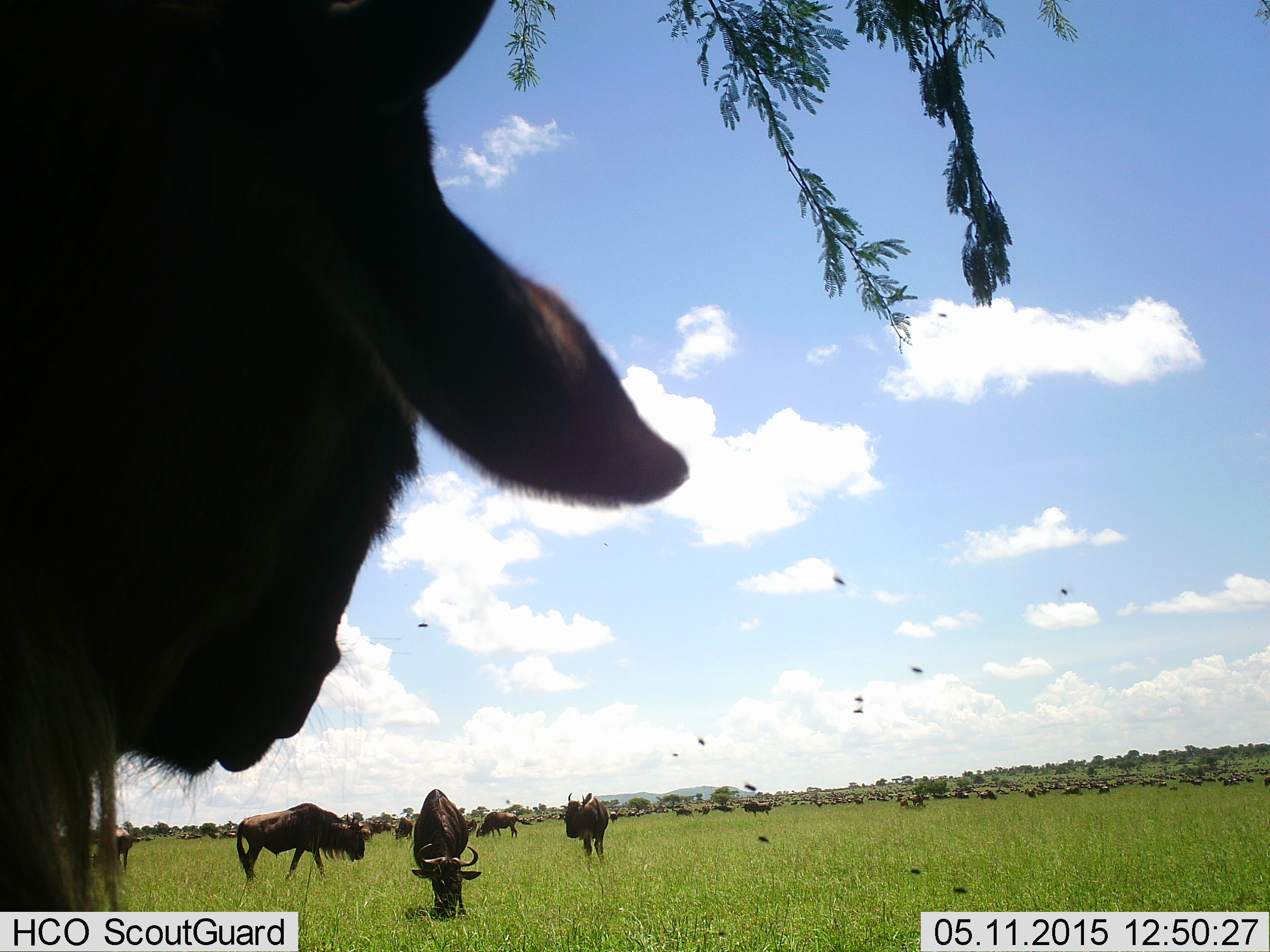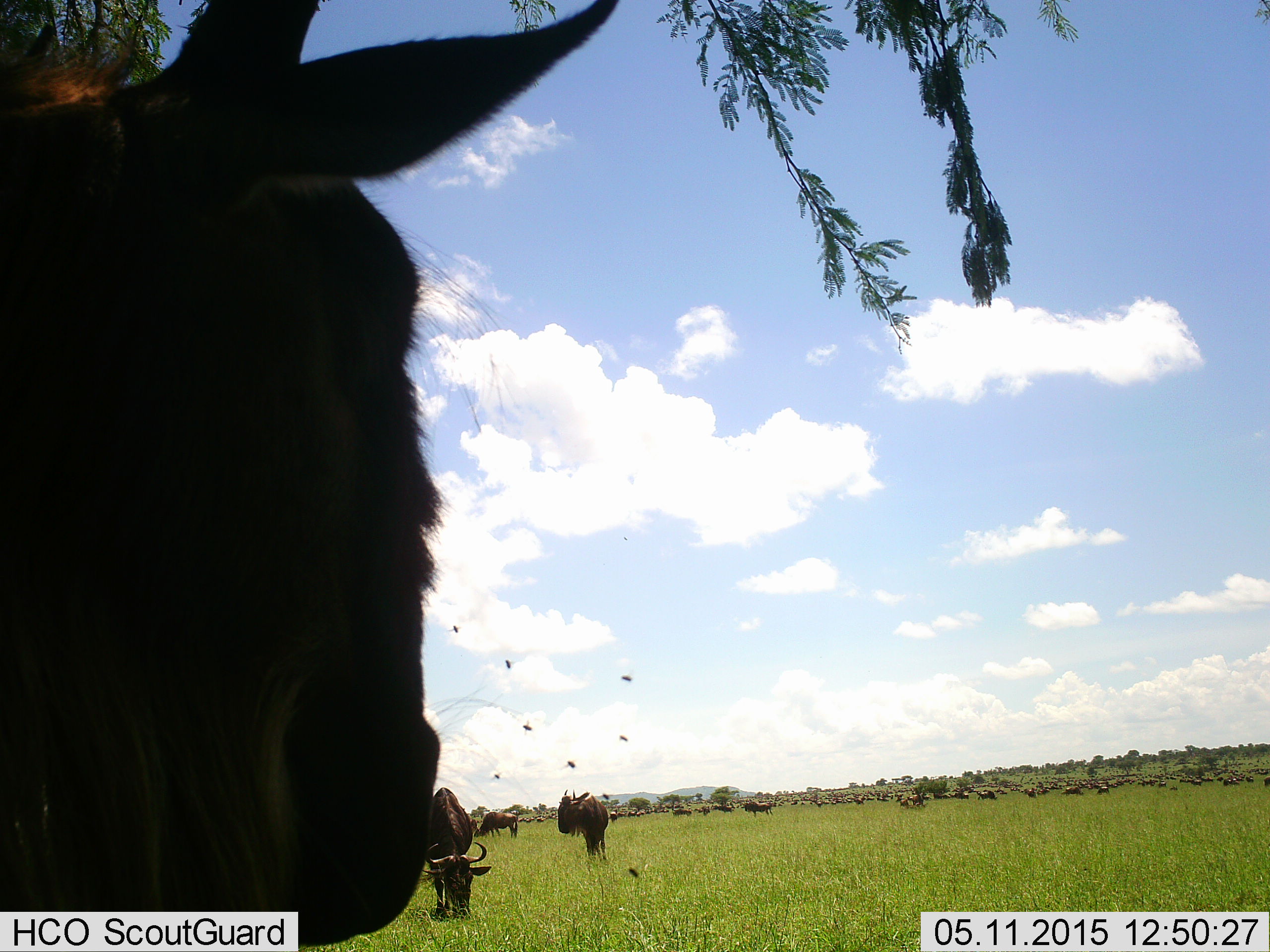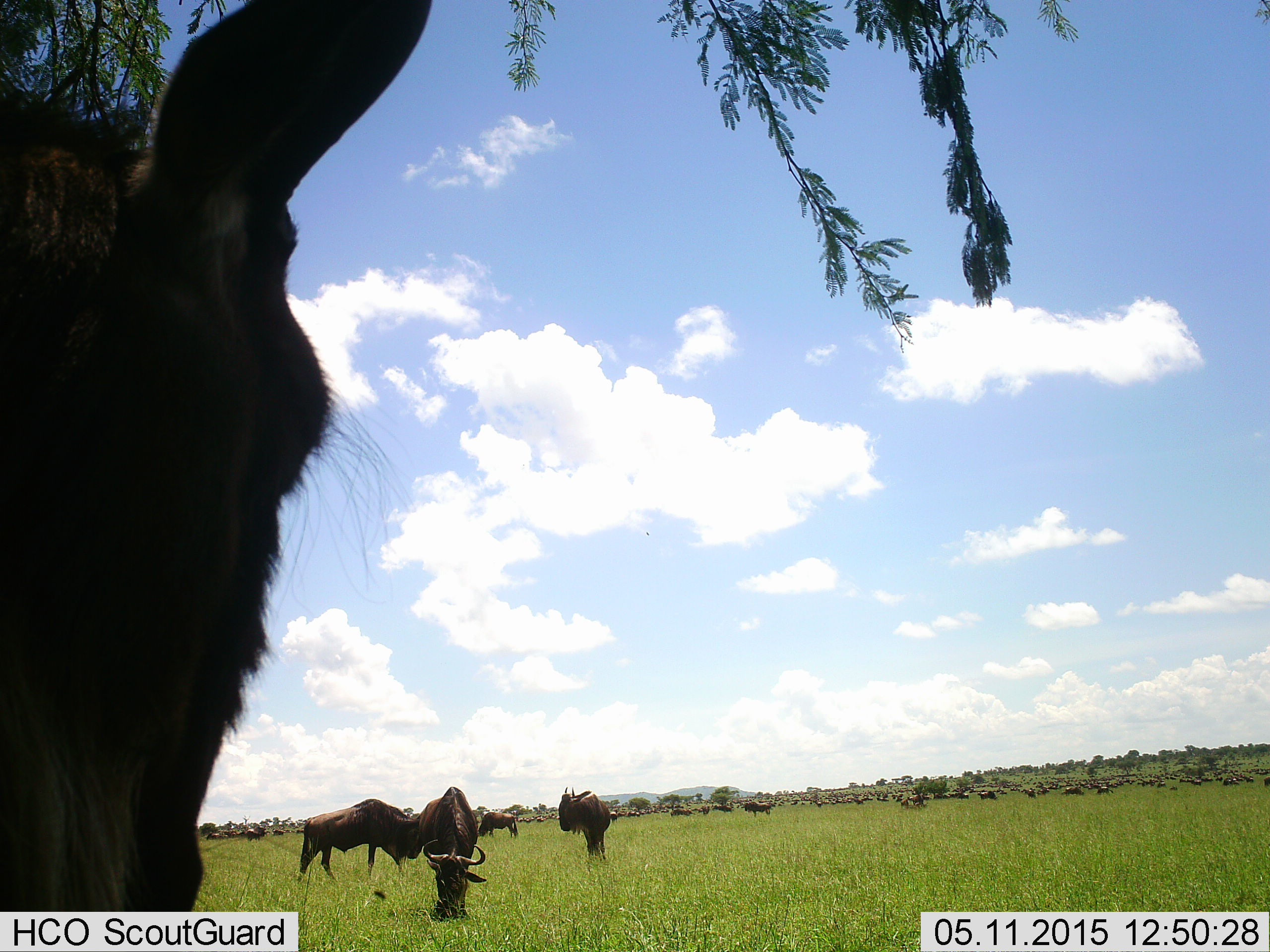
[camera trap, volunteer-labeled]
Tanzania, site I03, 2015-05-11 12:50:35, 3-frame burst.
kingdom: Animalia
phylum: Chordata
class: Mammalia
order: Artiodactyla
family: Bovidae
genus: Connochaetes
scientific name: Connochaetes taurinus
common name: blue wildebeest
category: wildebeest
Wildebeest (blue wildebeest) (Connochaetes taurinus), count 51+. Behavior (volunteer vote fractions): standing 93%, resting 7%, moving 29%, interacting 0%. Young present (vote fraction): 0%. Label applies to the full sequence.